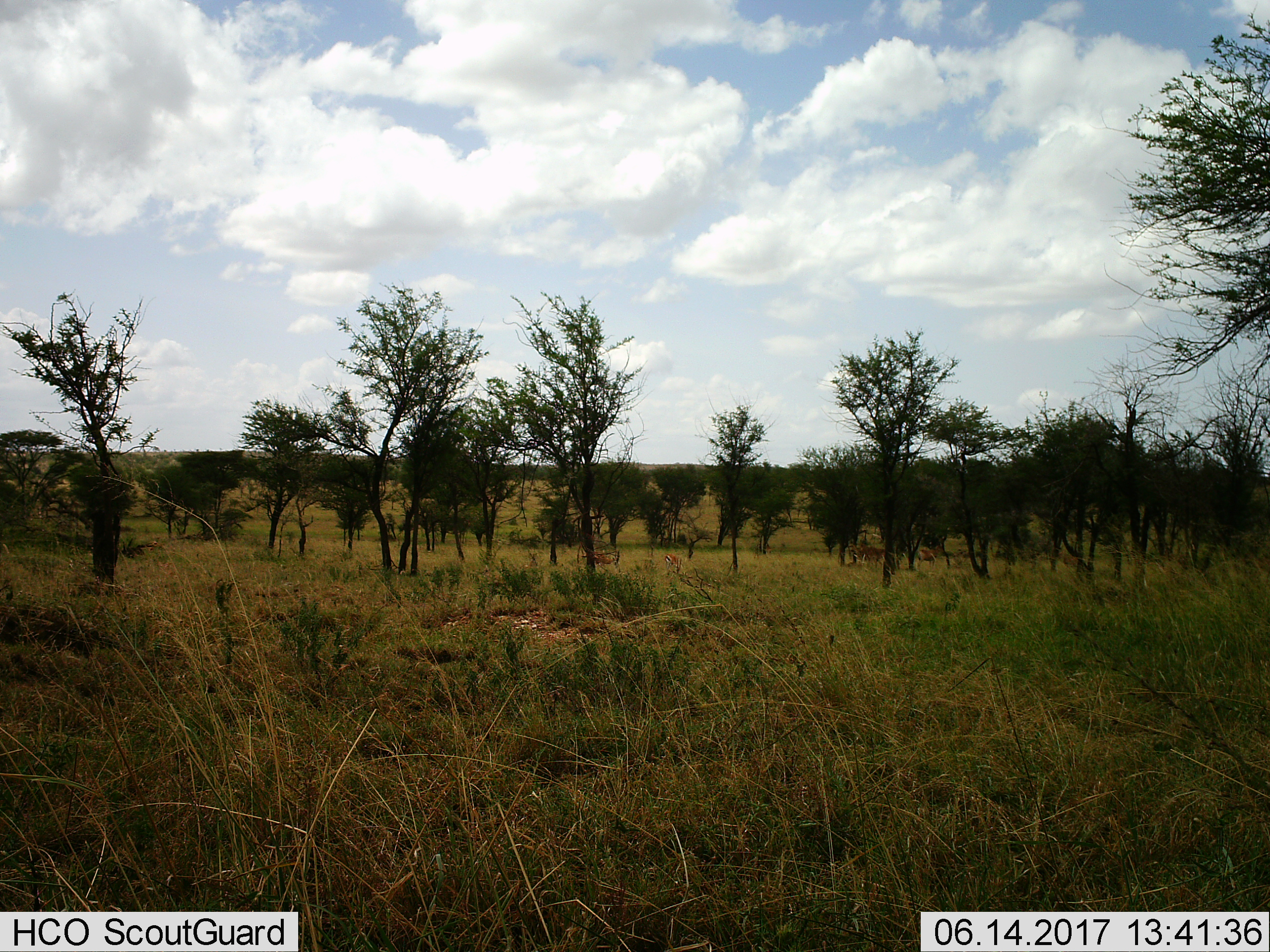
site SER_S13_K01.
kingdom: Animalia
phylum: Chordata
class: Mammalia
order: Artiodactyla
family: Bovidae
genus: Eudorcas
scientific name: Eudorcas thomsonii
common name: thomson's gazelle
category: gazellethomsons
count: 5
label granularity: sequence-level